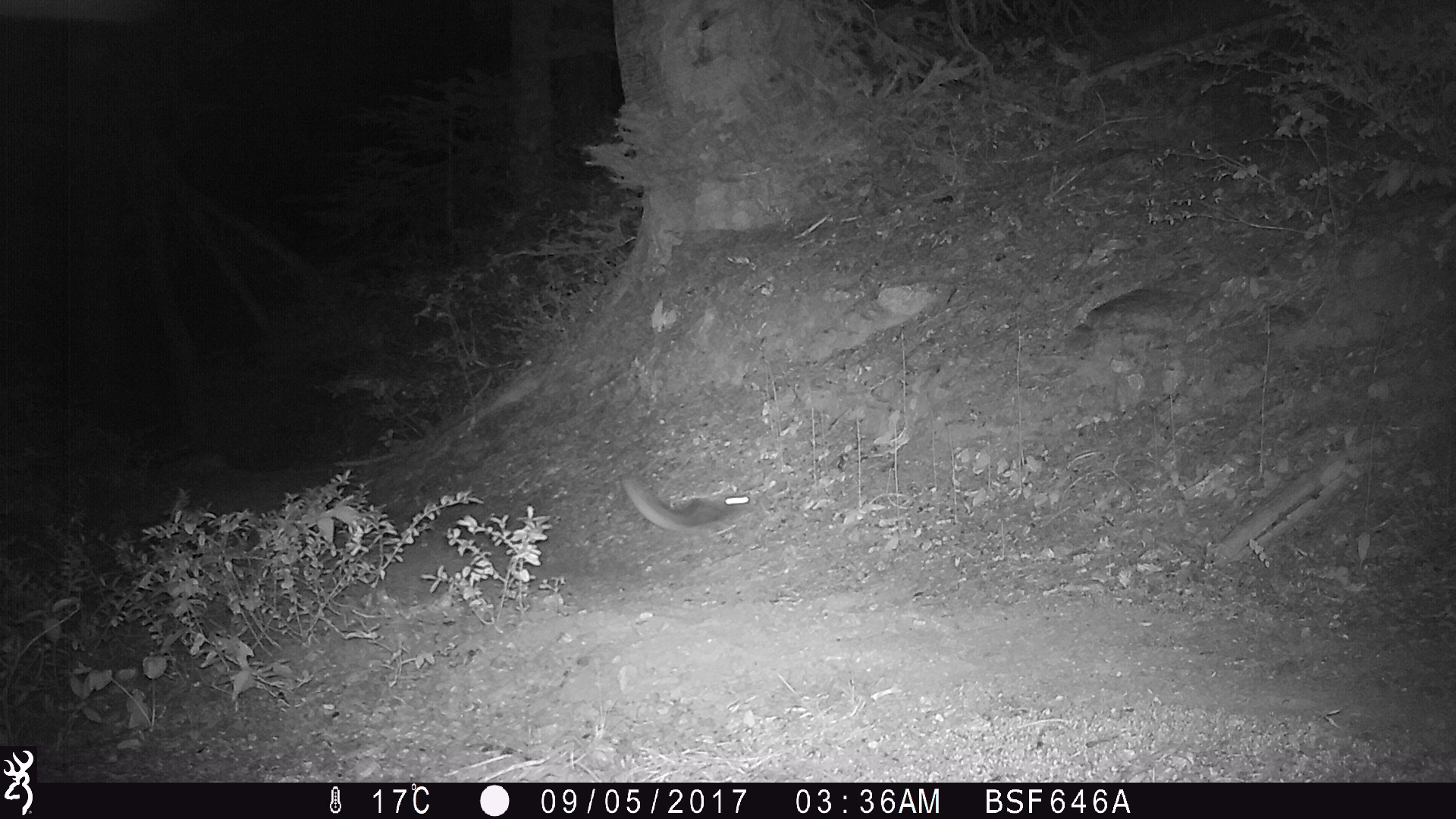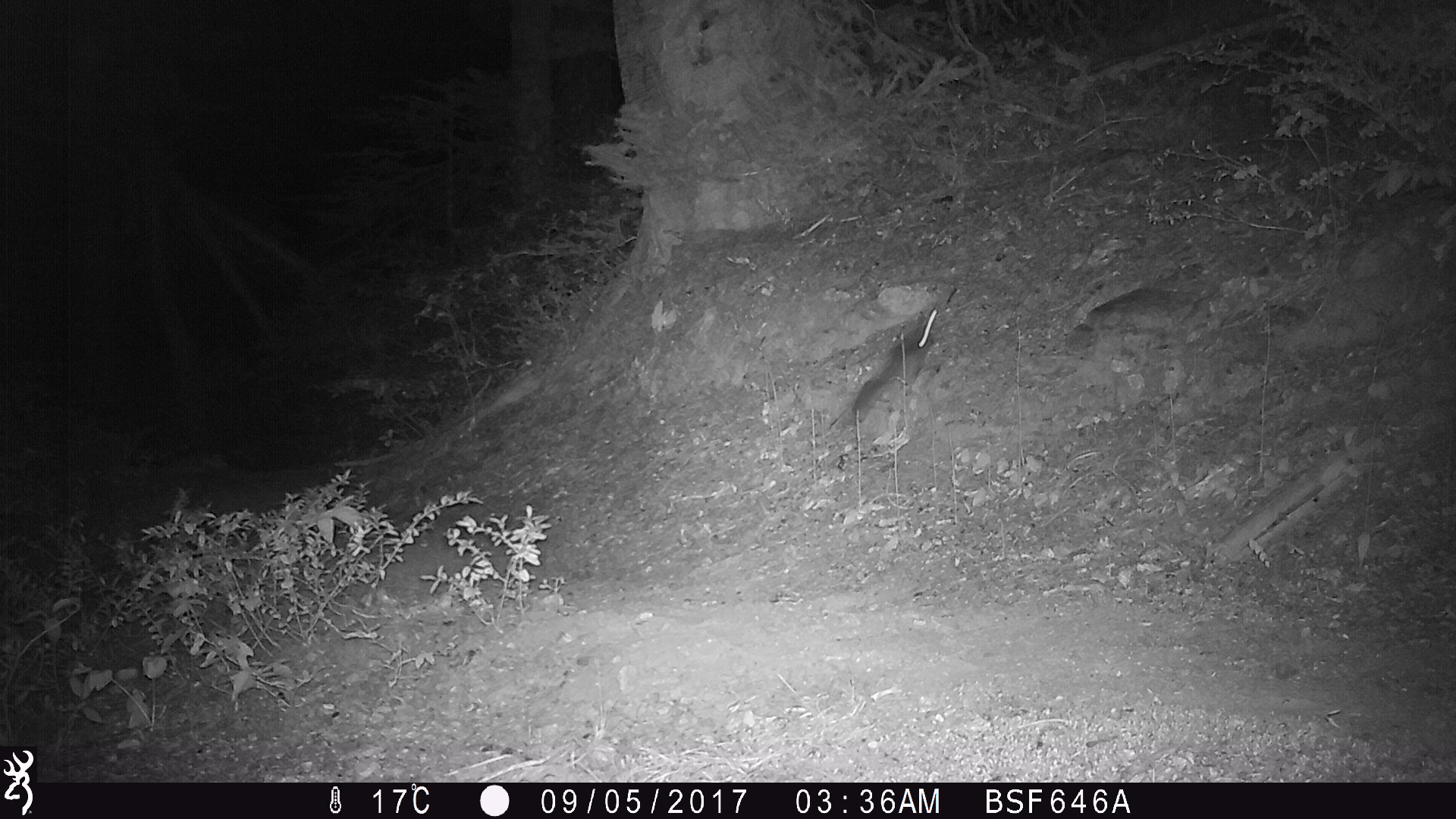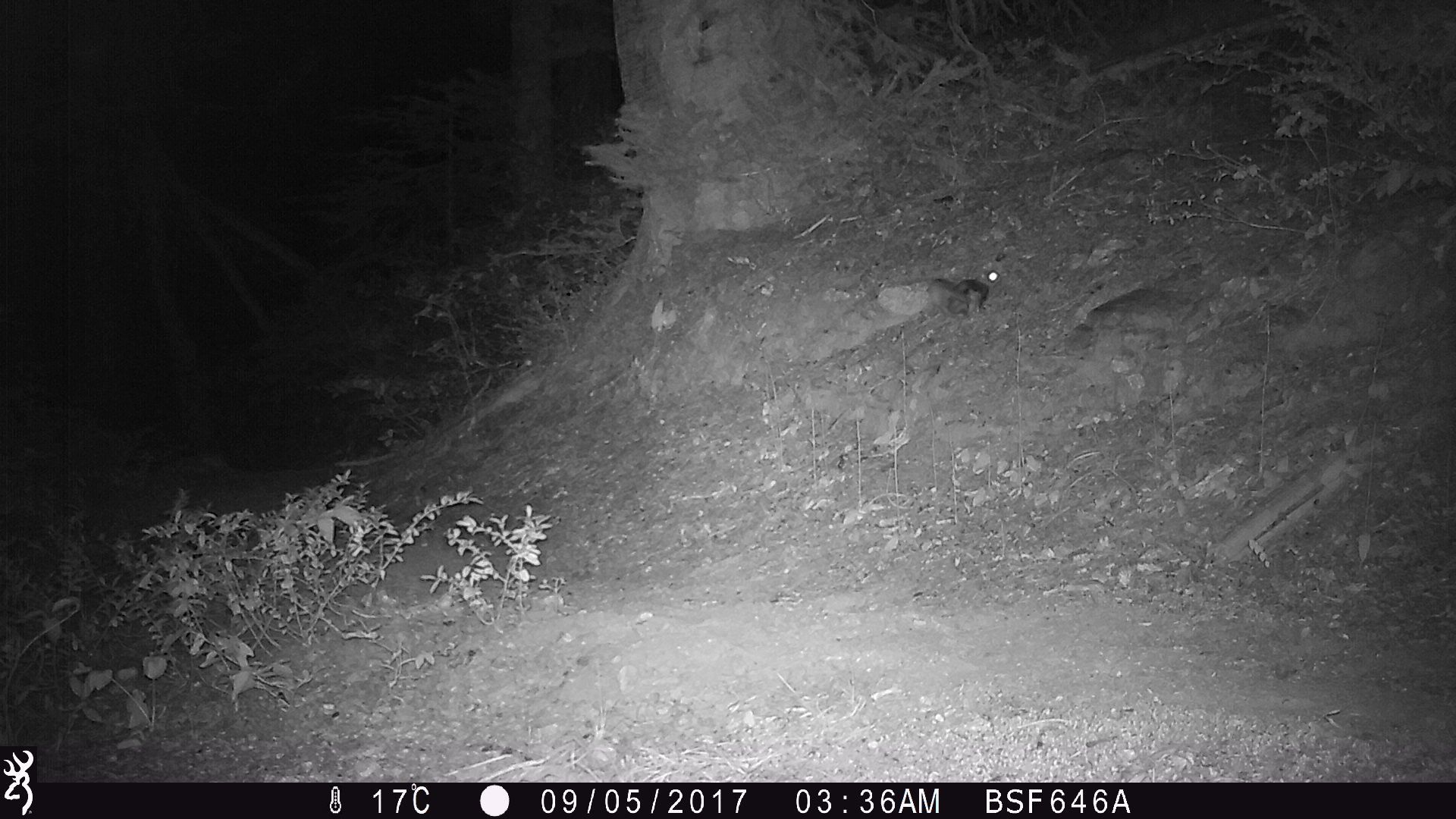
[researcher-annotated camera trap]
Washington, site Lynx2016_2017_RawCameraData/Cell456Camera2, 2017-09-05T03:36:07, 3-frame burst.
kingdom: Animalia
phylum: Chordata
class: Mammalia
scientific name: Mammalia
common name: small mammal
Small mammal (Mammalia). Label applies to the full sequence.